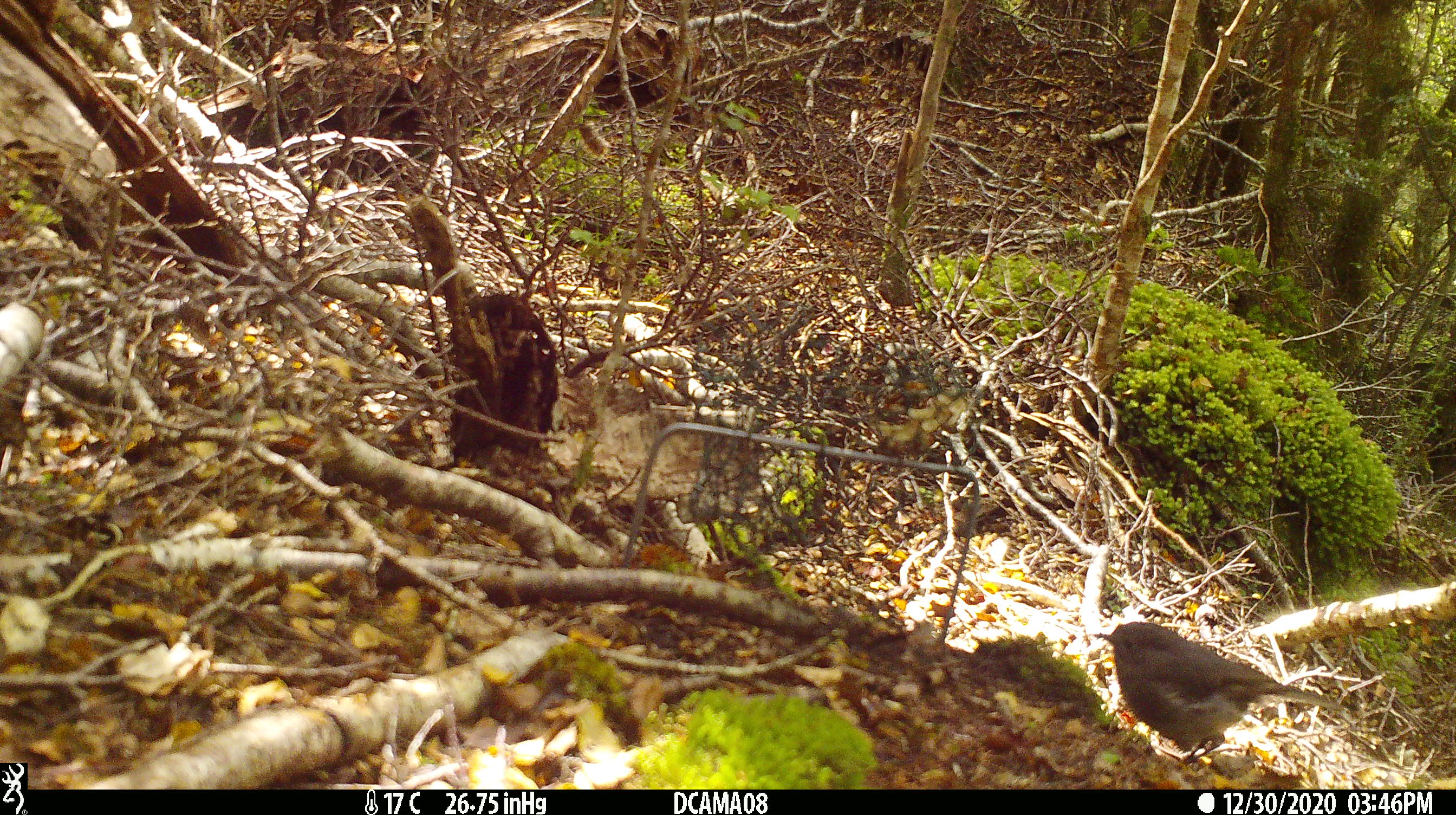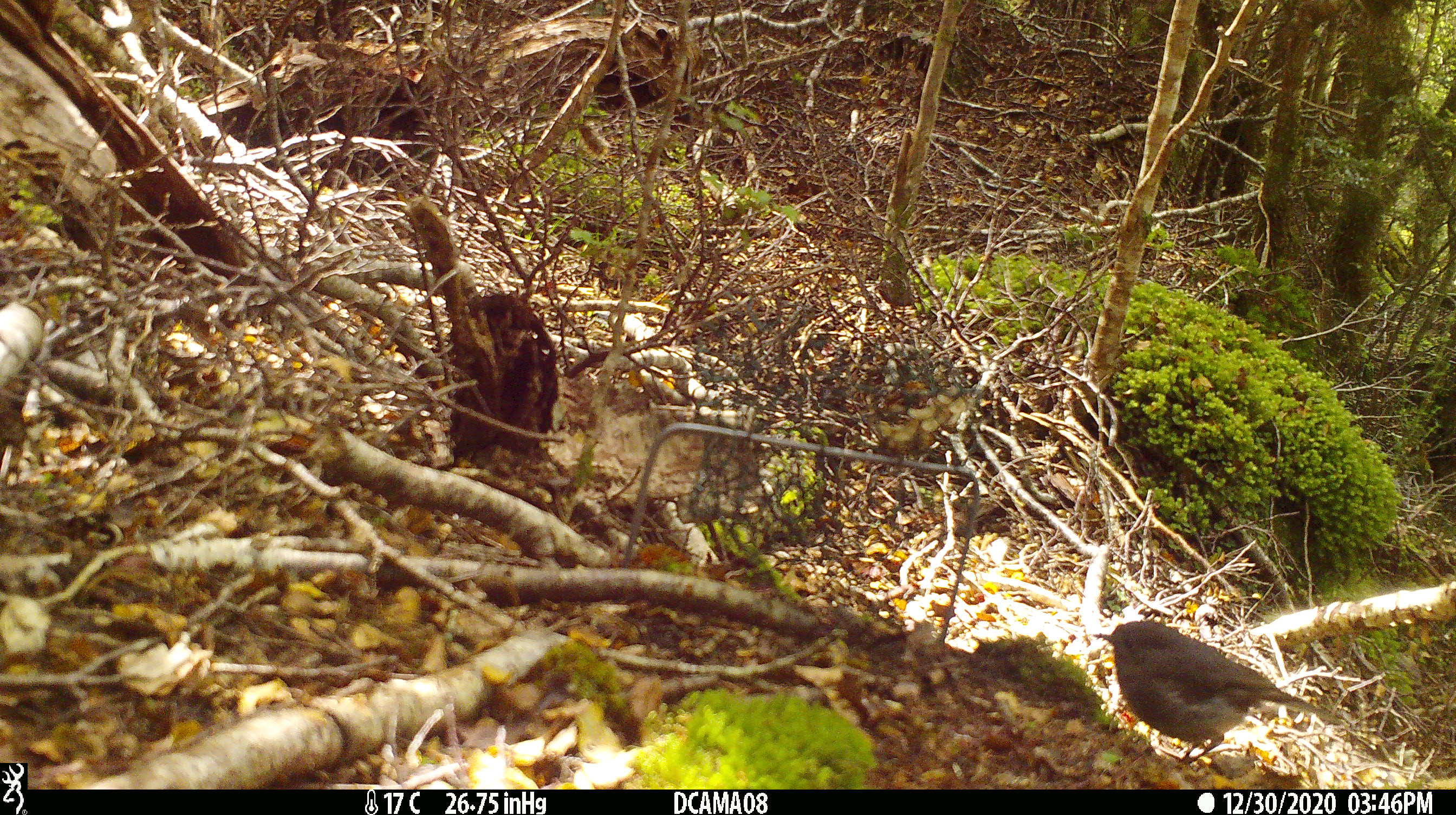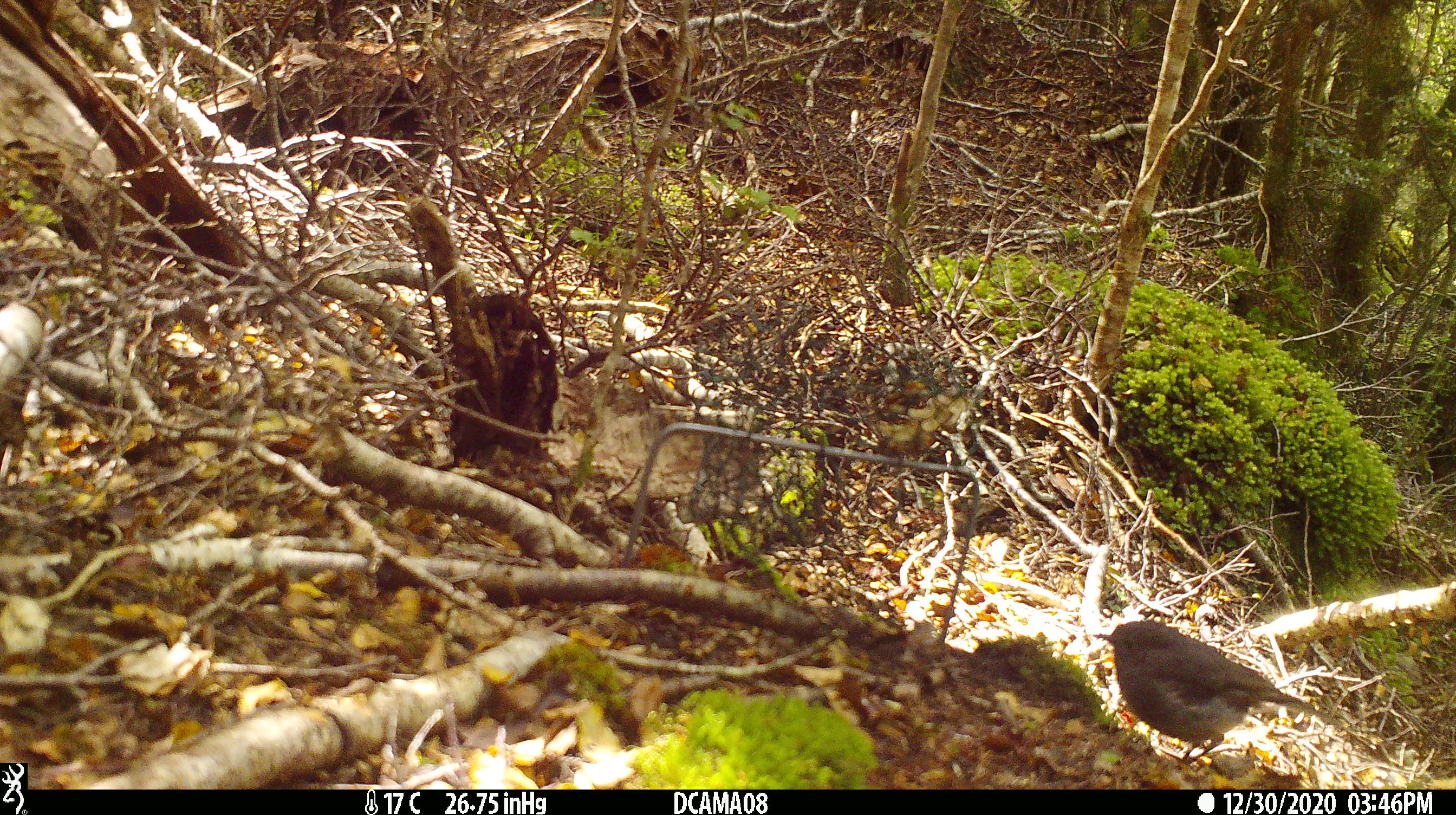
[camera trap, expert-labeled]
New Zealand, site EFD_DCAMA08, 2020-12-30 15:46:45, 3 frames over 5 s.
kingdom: Animalia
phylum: Chordata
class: Aves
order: Passeriformes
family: Petroicidae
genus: Petroica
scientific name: Petroica australis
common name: new zealand robin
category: robin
Robin (new zealand robin) (Petroica australis).